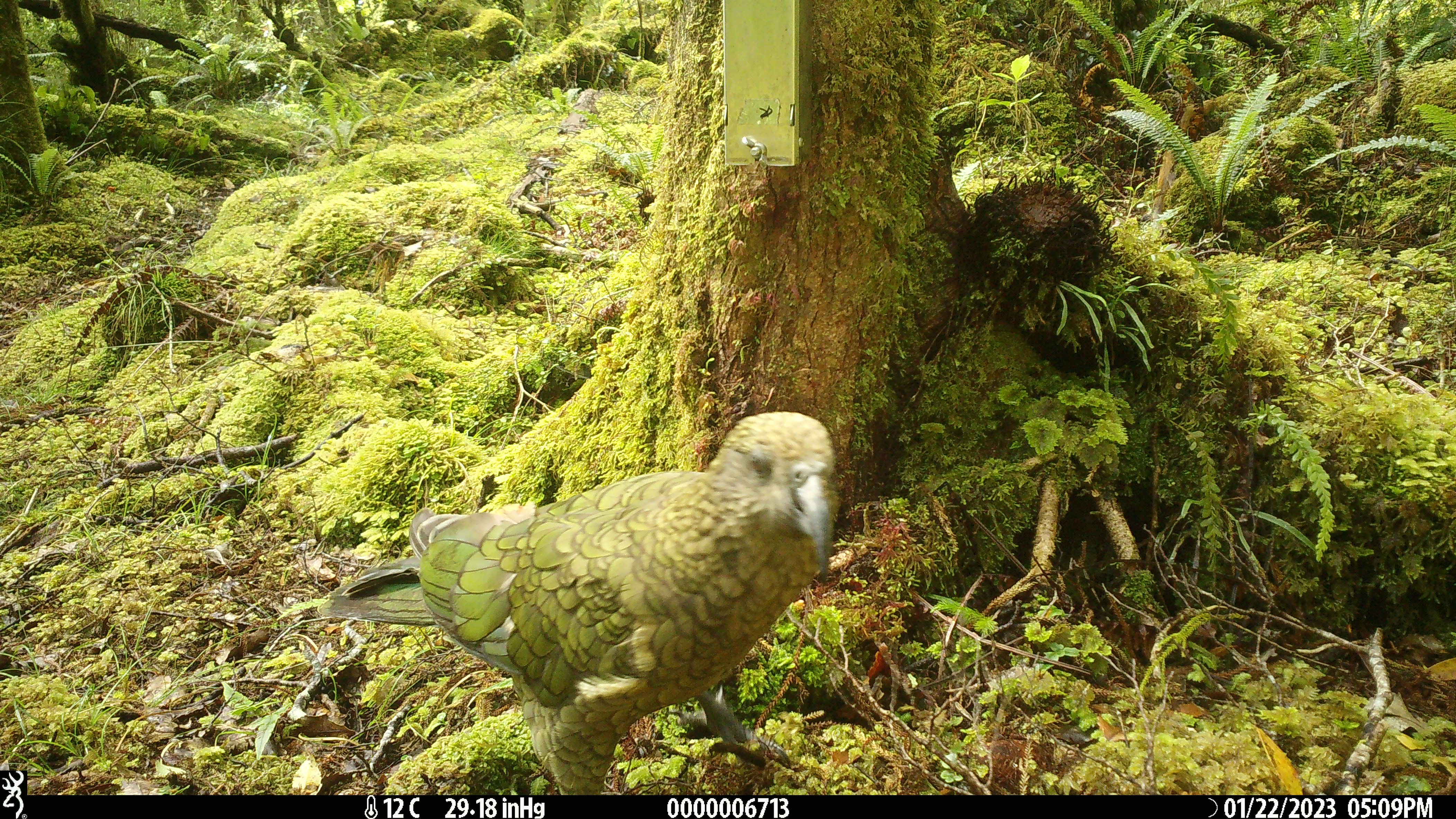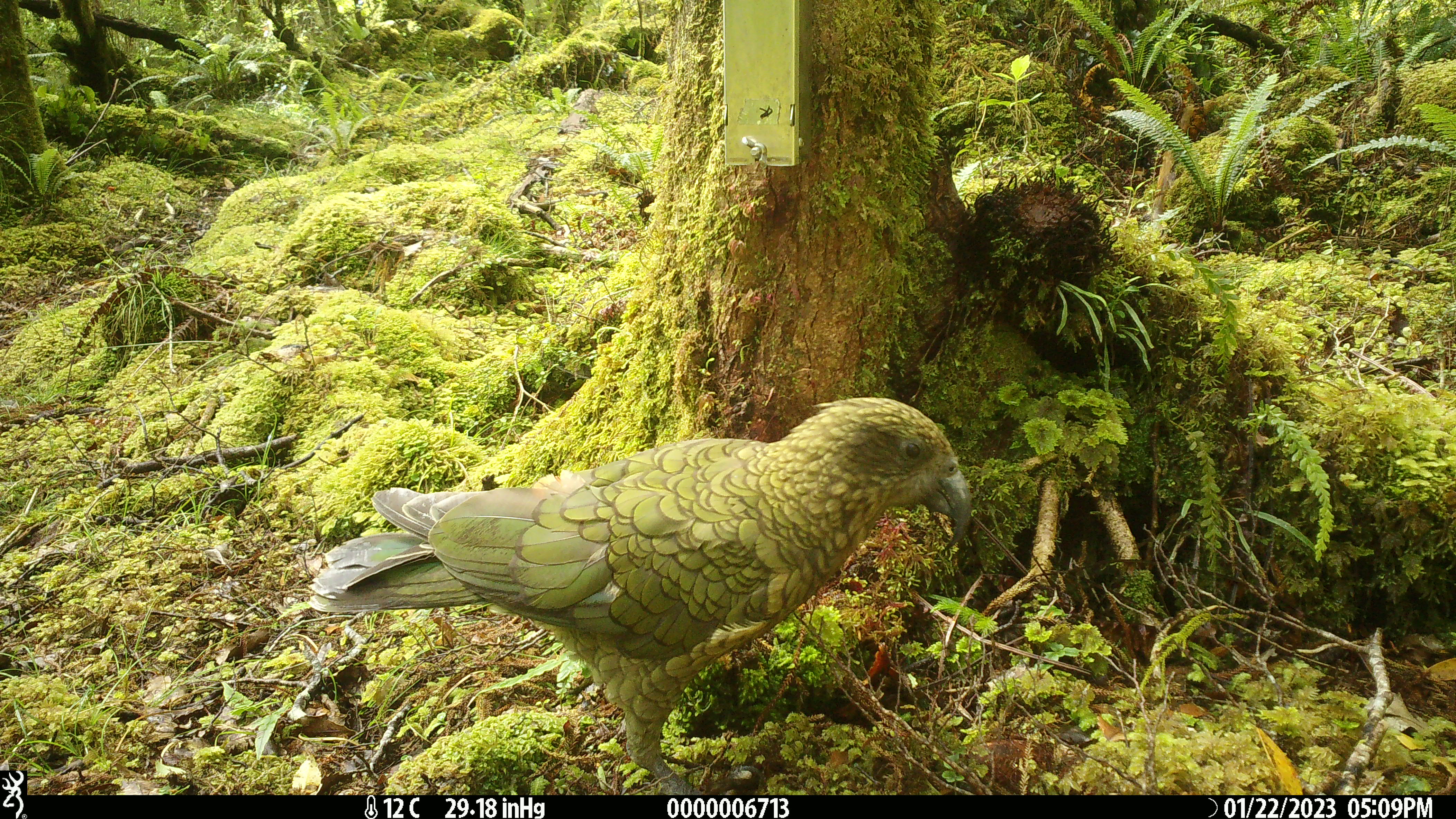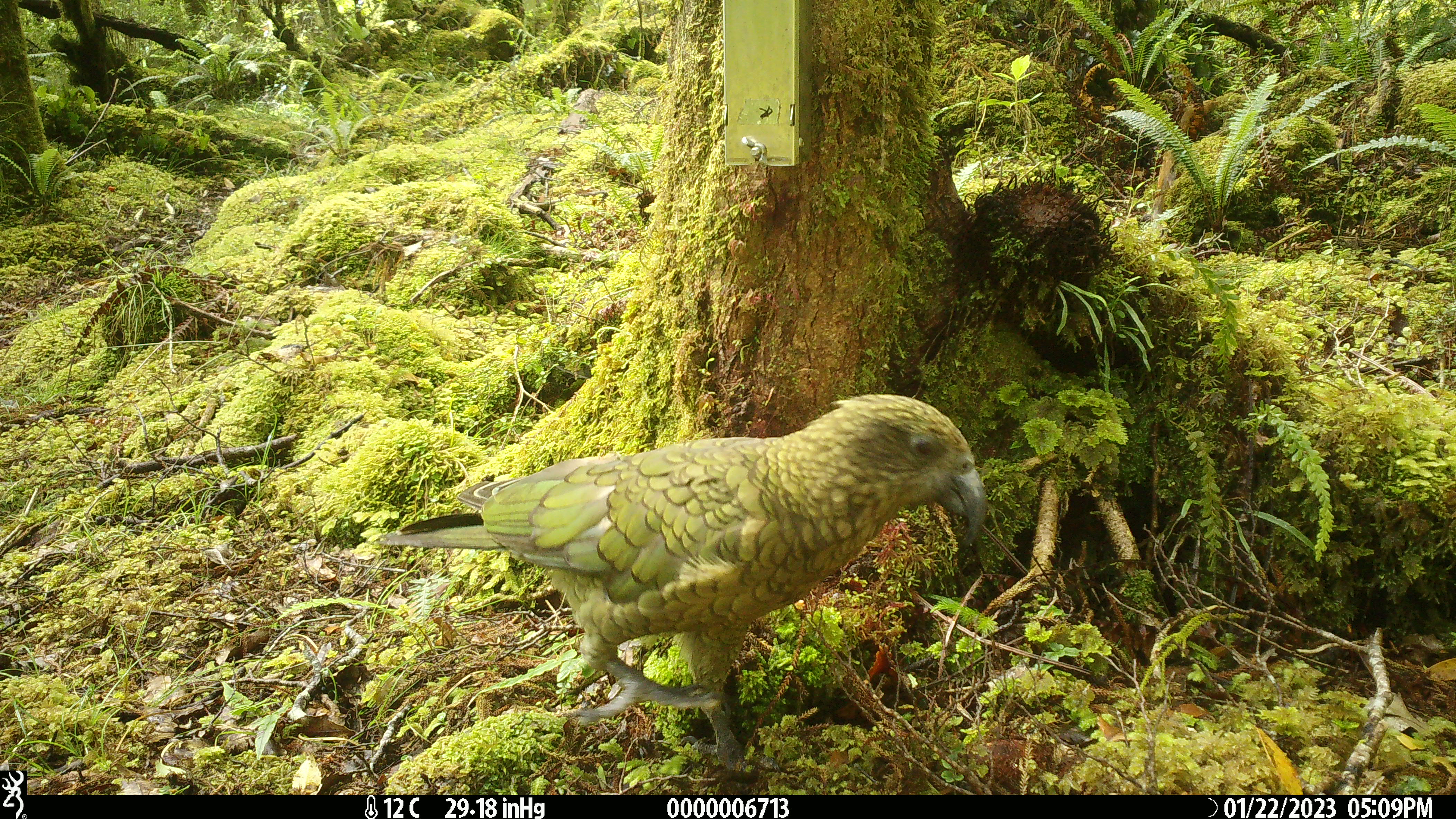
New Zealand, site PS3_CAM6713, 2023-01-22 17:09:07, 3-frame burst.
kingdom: Animalia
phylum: Chordata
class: Aves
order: Psittaciformes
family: Strigopidae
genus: Nestor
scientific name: Nestor notabilis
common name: kea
Kea (Nestor notabilis).